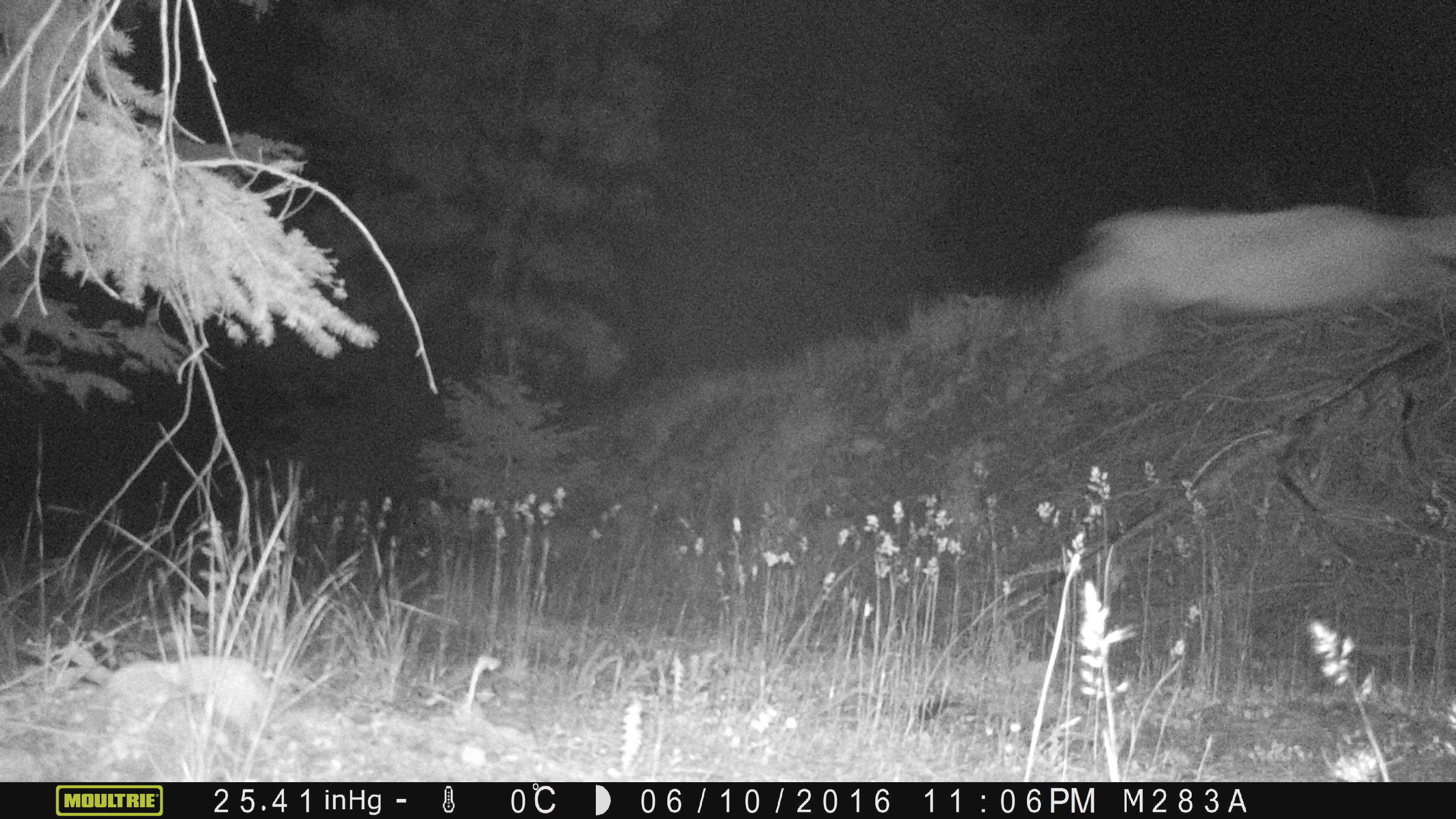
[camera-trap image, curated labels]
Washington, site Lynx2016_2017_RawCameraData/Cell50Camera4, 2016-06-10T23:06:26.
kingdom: Animalia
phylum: Chordata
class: Mammalia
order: Artiodactyla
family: Cervidae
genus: Odocoileus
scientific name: Odocoileus hemionus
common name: mule deer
Odocoileus hemionus (mule deer). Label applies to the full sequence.